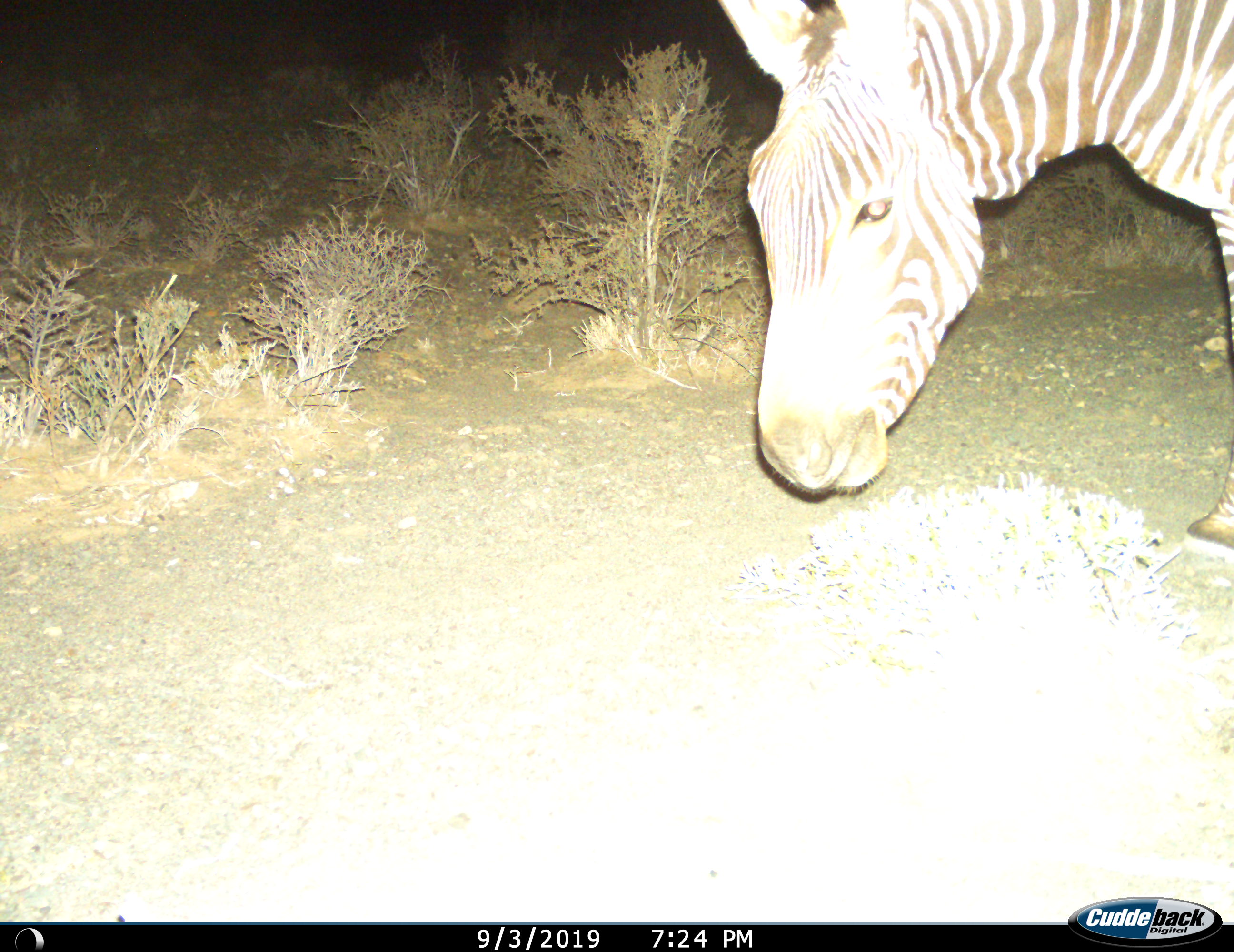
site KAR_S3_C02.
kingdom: Animalia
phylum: Chordata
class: Mammalia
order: Perissodactyla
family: Equidae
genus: Equus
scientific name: Equus zebra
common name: mountain zebra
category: zebramountain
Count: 1.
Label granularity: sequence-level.